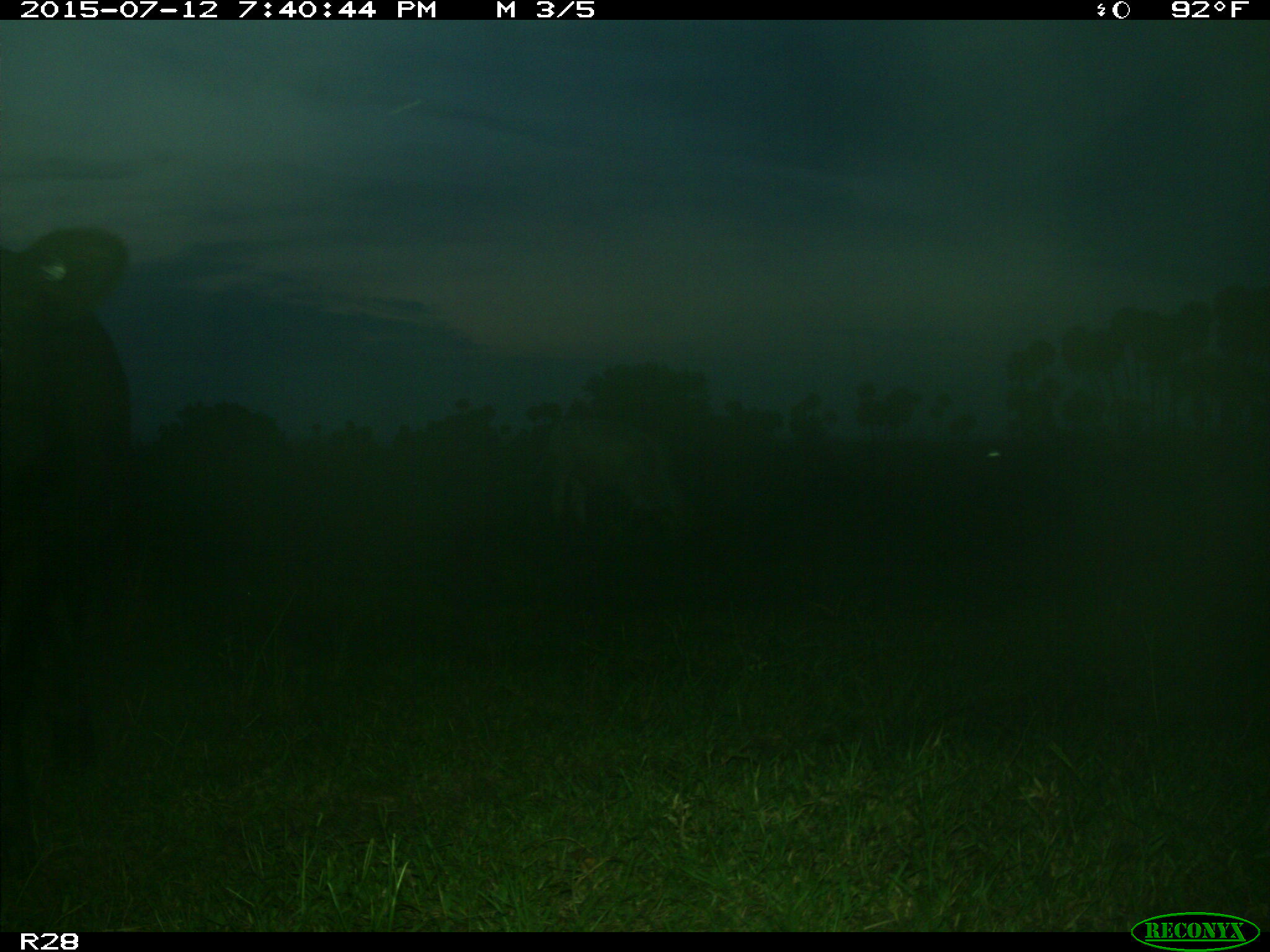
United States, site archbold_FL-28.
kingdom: Animalia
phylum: Chordata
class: Mammalia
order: Artiodactyla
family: Bovidae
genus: Bos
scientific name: Bos taurus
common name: domestic cow